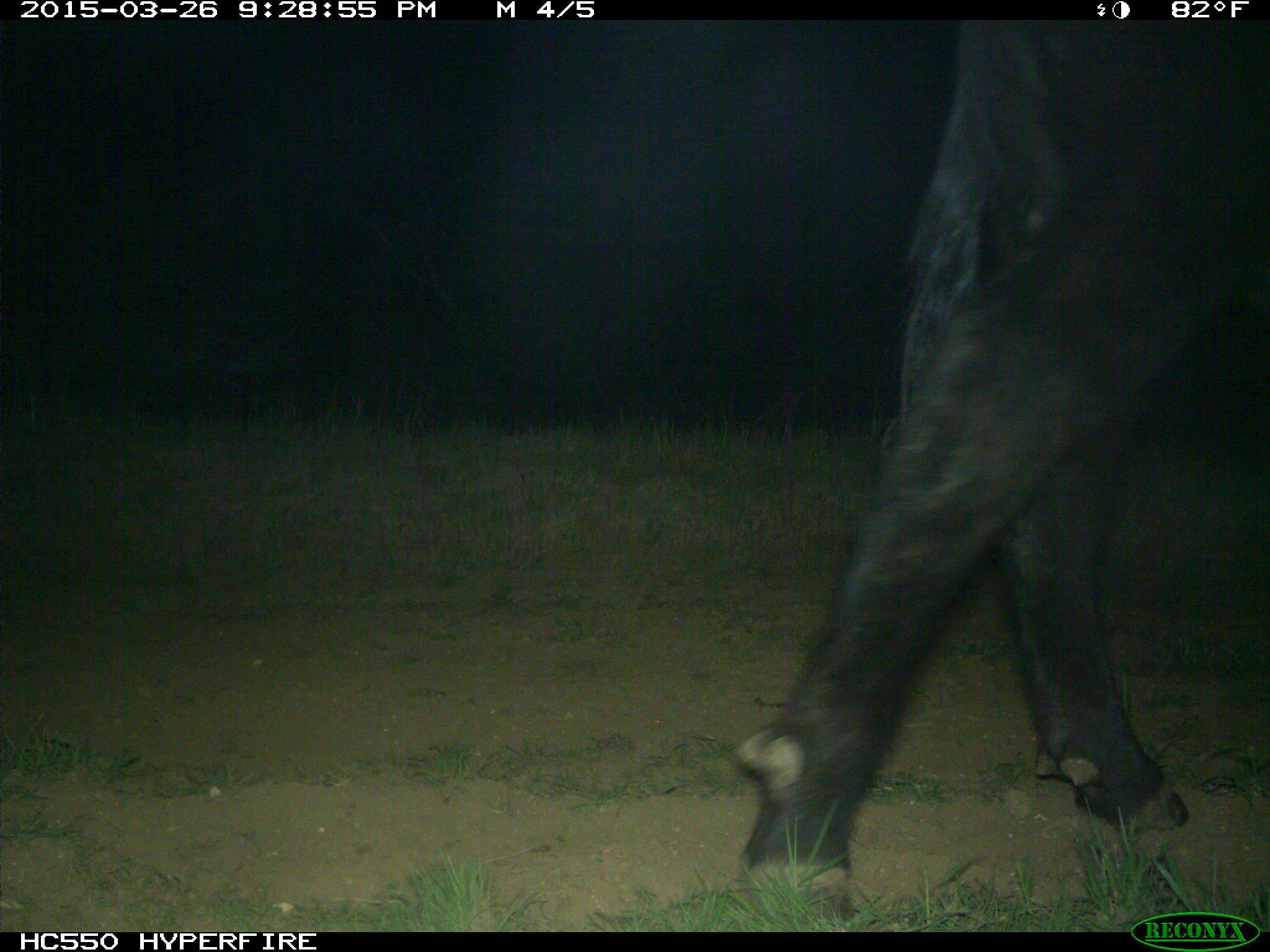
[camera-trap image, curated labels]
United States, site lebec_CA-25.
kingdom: Animalia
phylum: Chordata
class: Mammalia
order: Artiodactyla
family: Bovidae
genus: Bos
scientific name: Bos taurus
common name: domestic cow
Bos taurus (domestic cow).